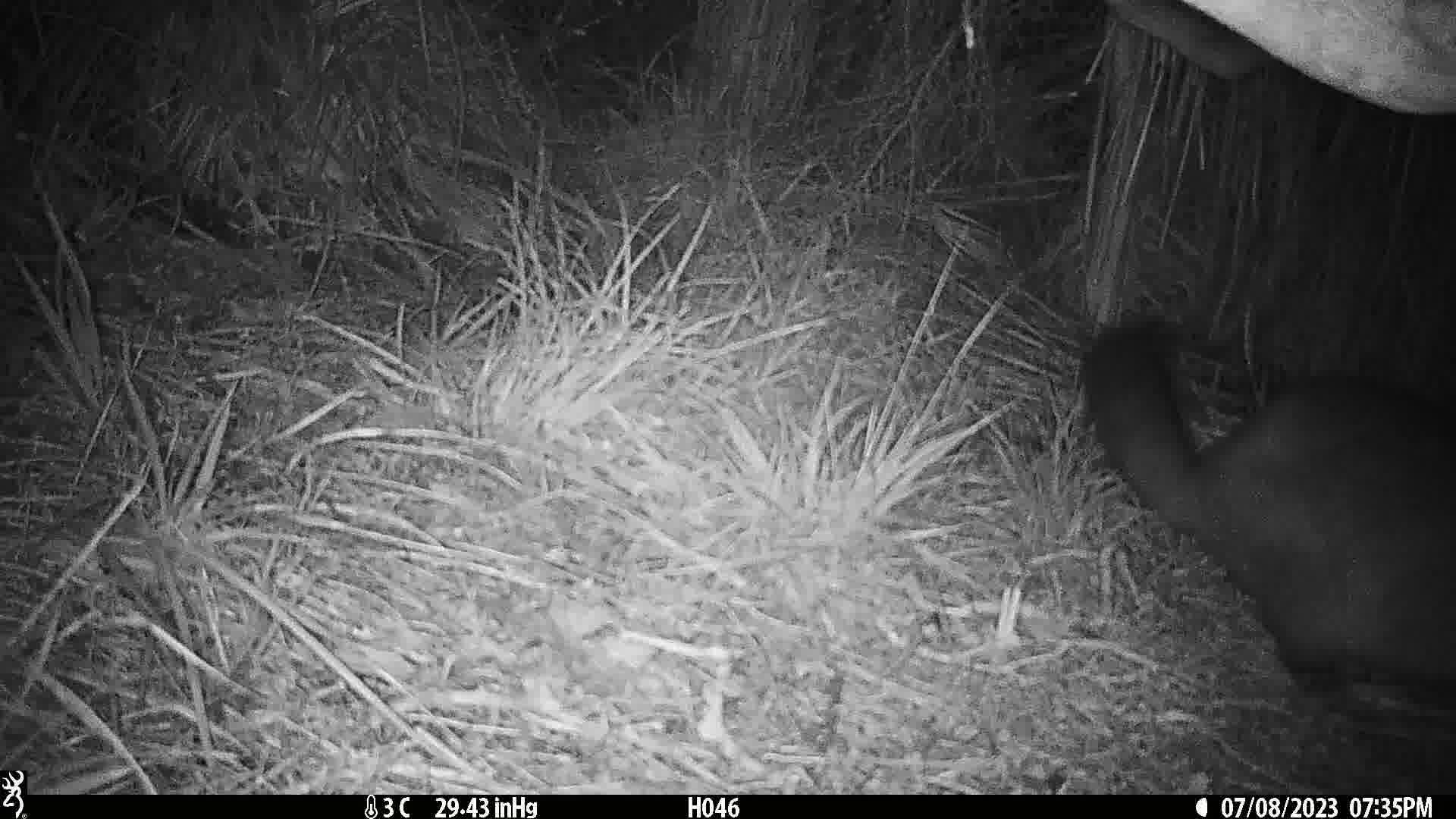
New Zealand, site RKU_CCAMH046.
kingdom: Animalia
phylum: Chordata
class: Mammalia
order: Diprotodontia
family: Phalangeridae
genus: Trichosurus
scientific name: Trichosurus vulpecula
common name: common brushtail possum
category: possum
Possum (common brushtail possum) (Trichosurus vulpecula).